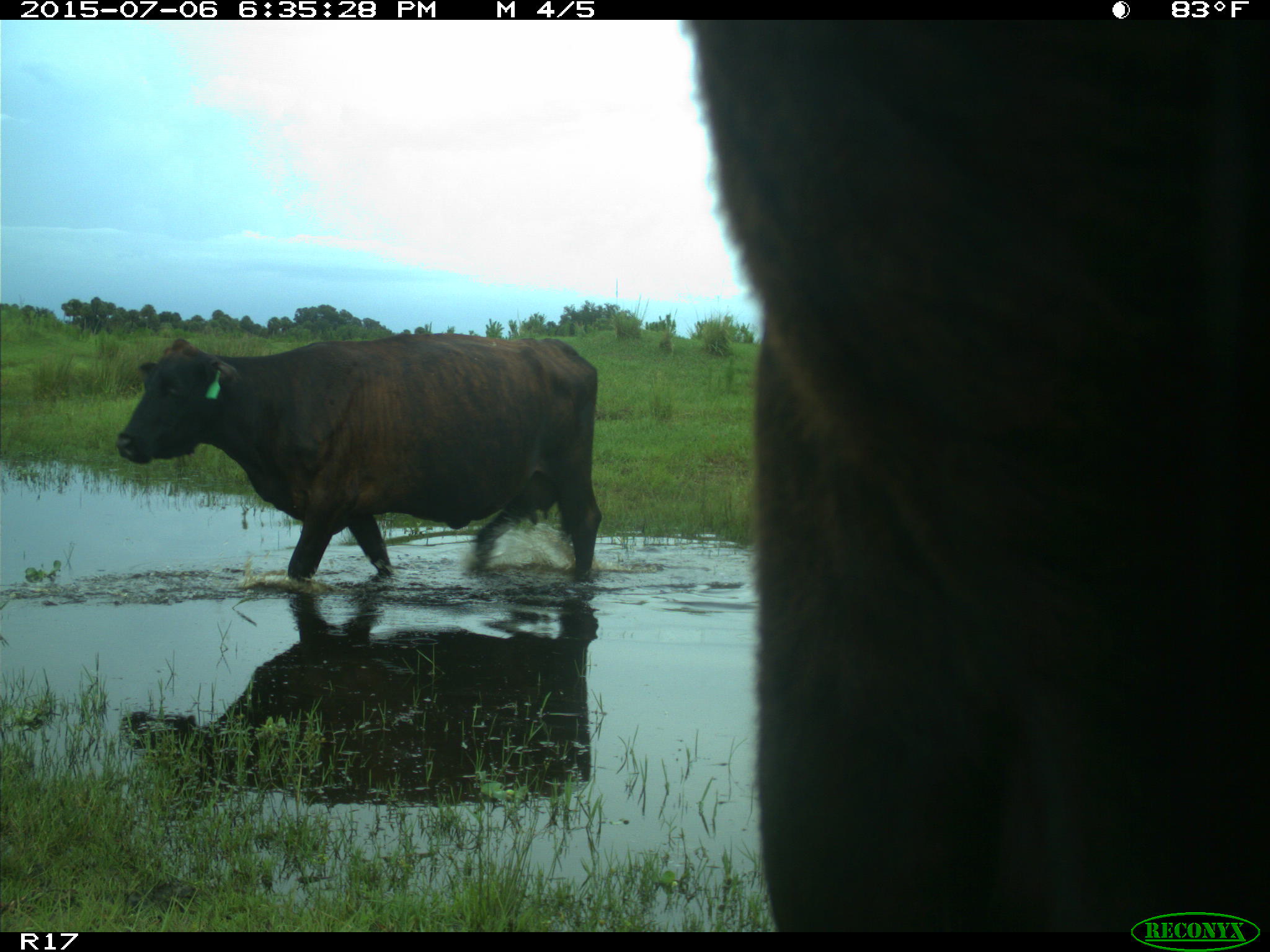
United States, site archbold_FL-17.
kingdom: Animalia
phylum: Chordata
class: Mammalia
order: Artiodactyla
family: Bovidae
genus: Bos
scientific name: Bos taurus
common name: domestic cow